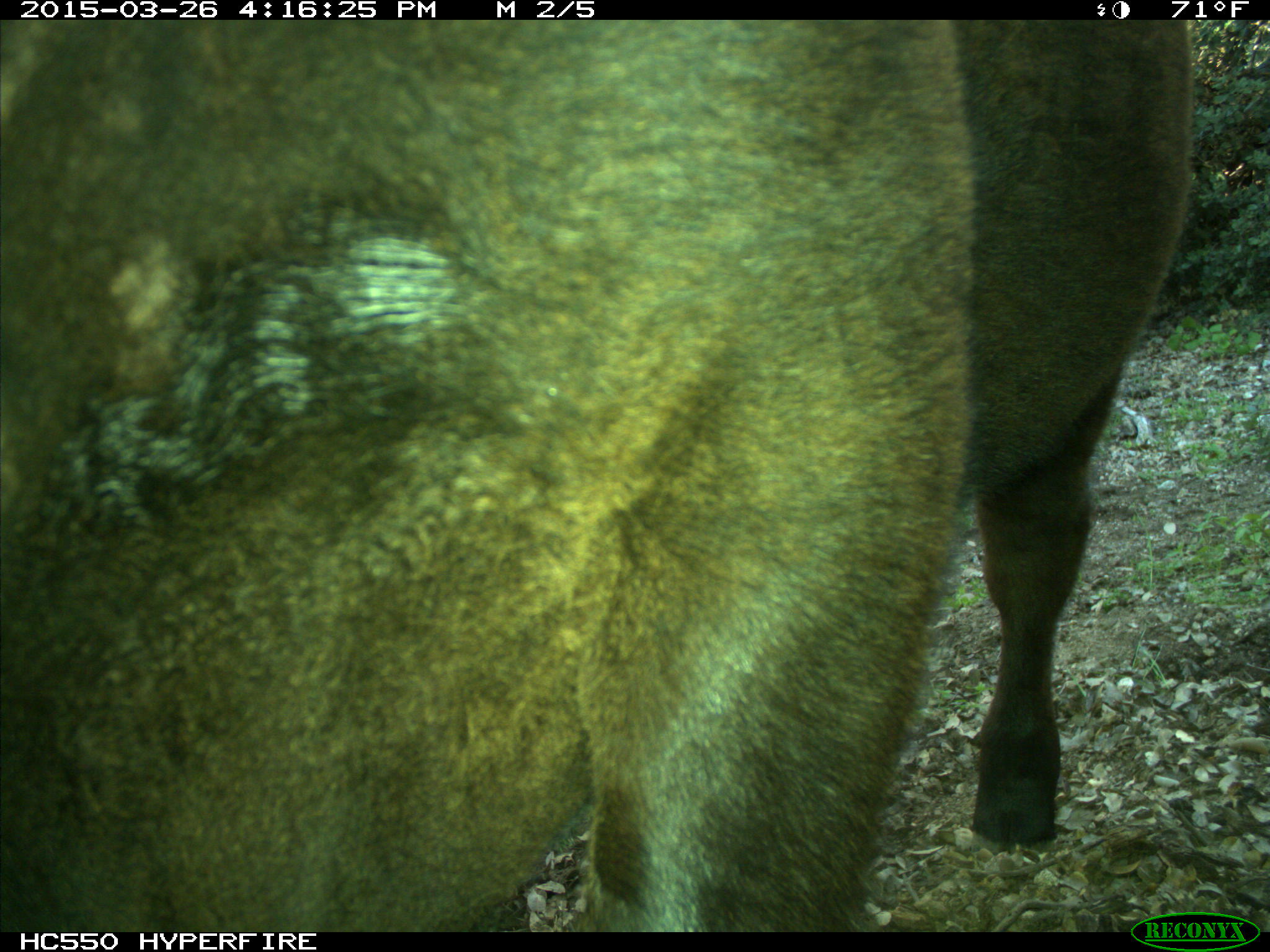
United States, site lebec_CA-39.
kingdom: Animalia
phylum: Chordata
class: Mammalia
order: Artiodactyla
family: Bovidae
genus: Bos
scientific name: Bos taurus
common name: domestic cow